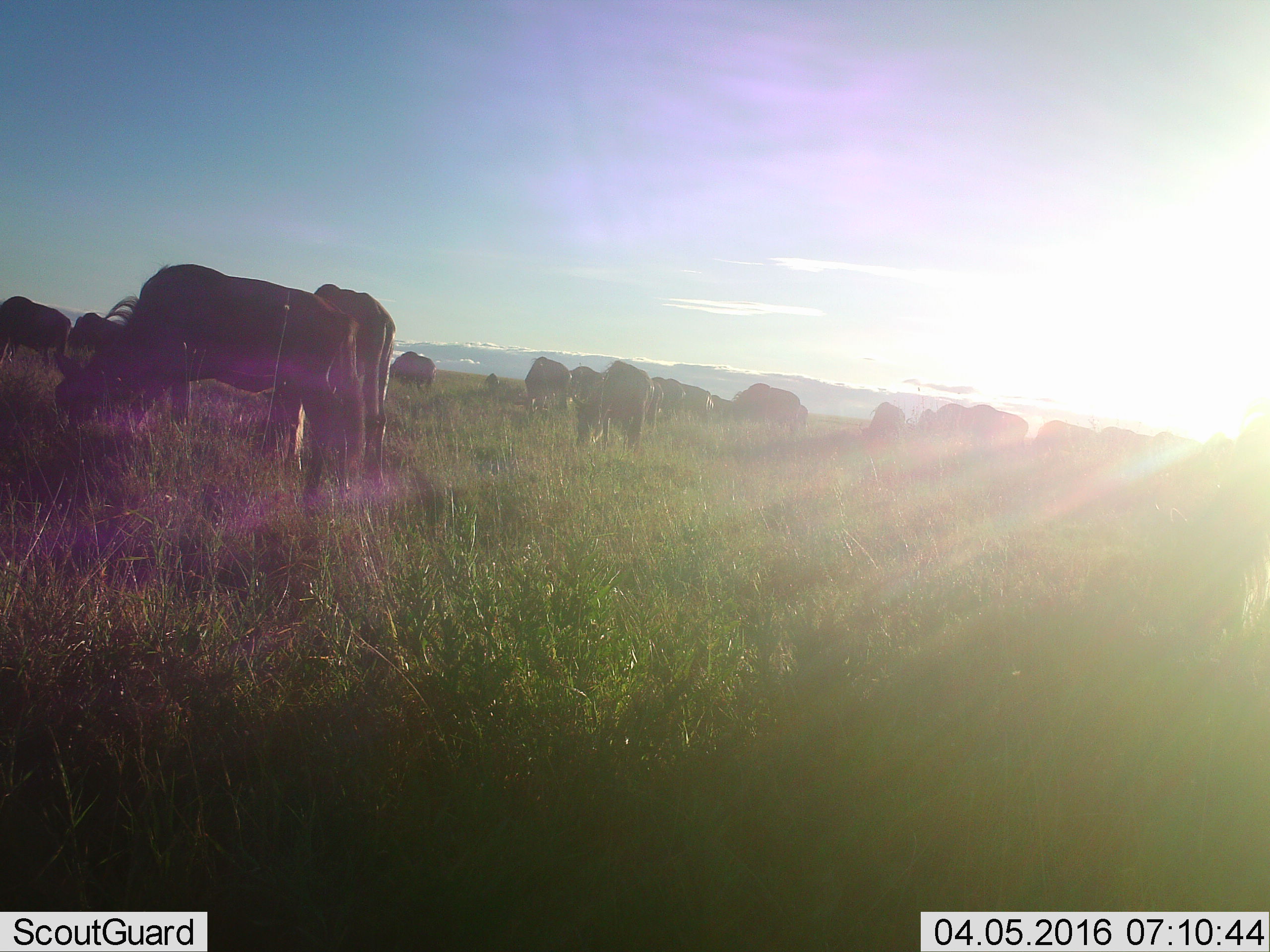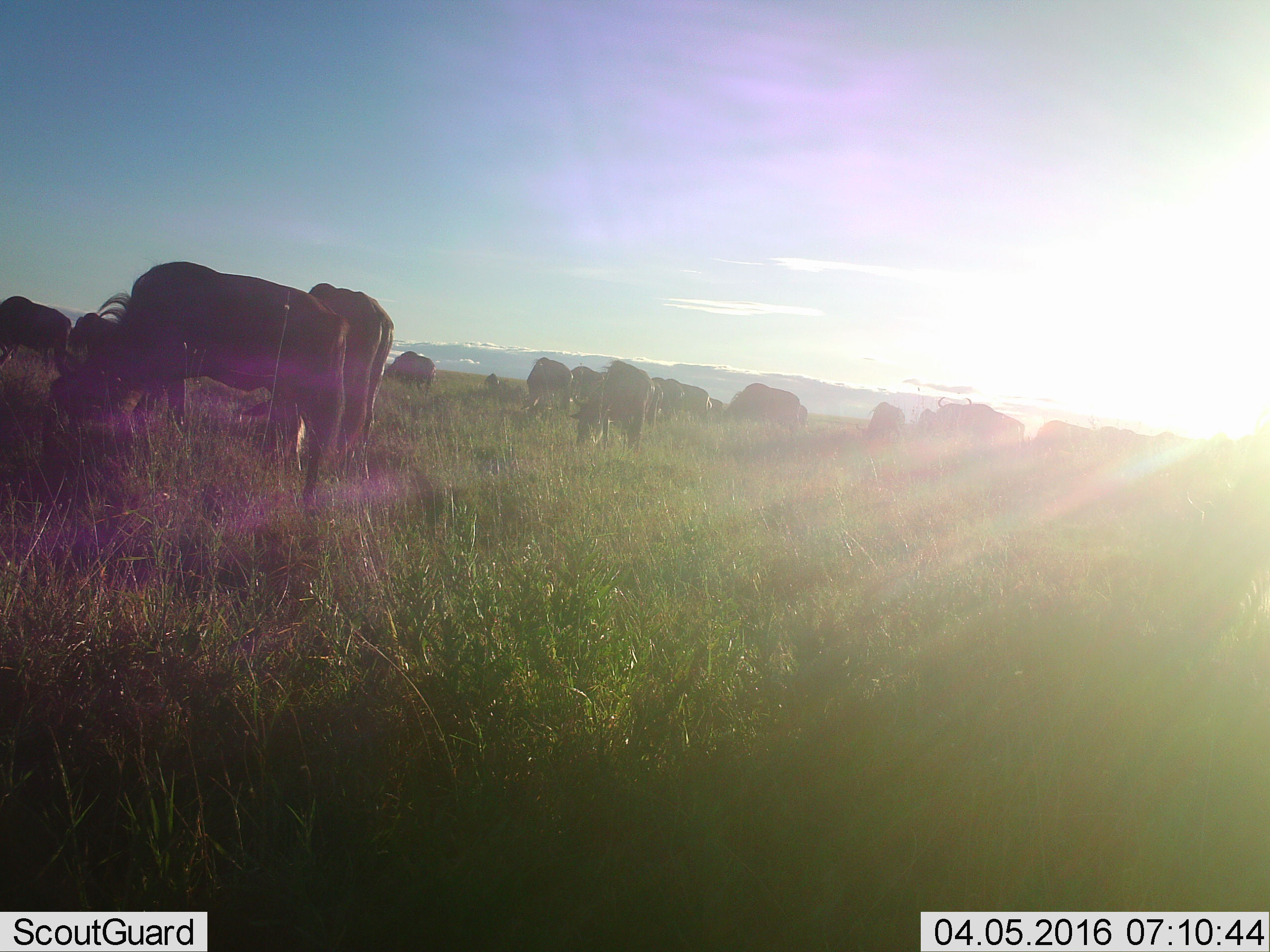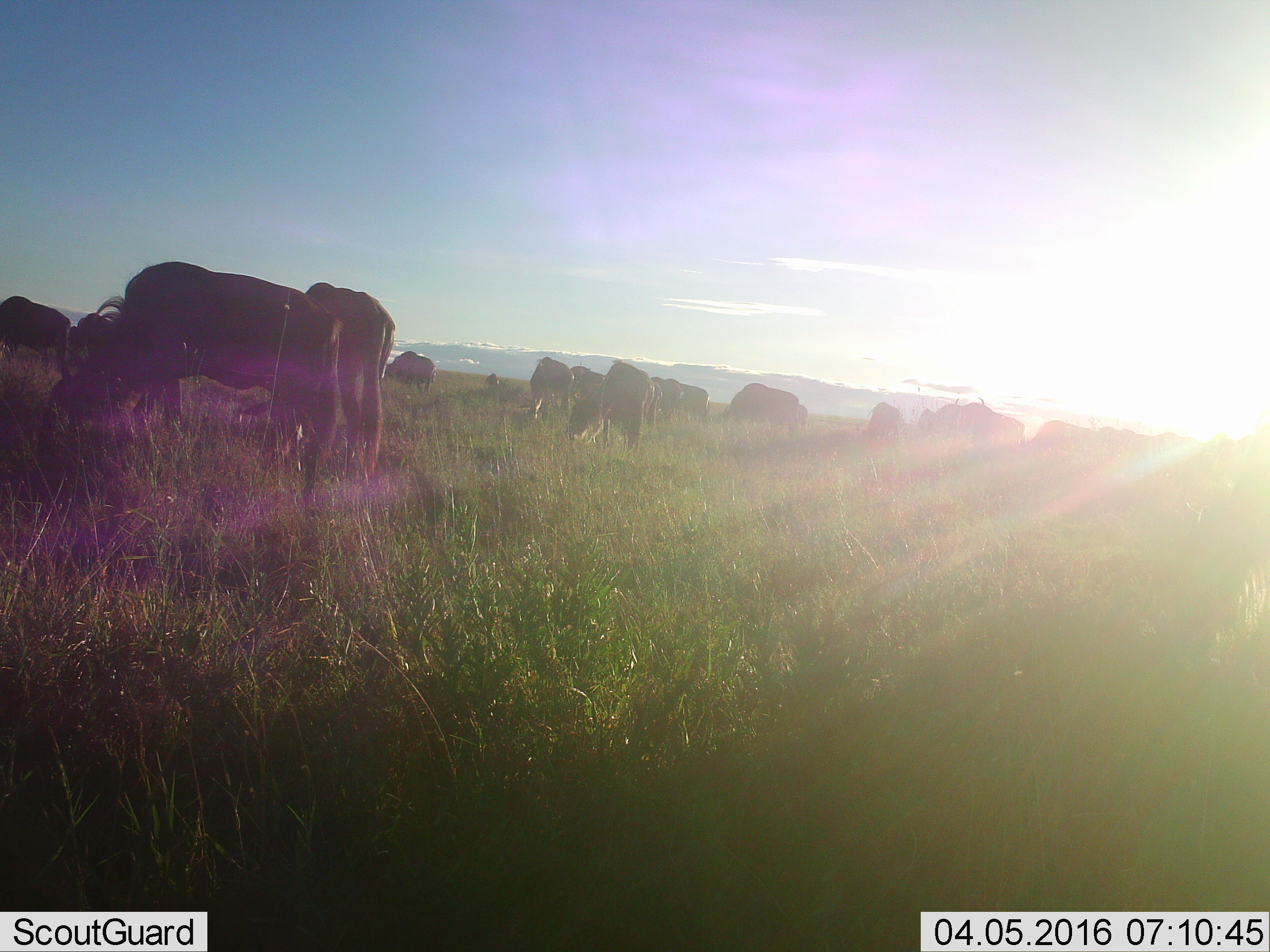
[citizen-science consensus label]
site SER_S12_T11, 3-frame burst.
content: unidentified animal